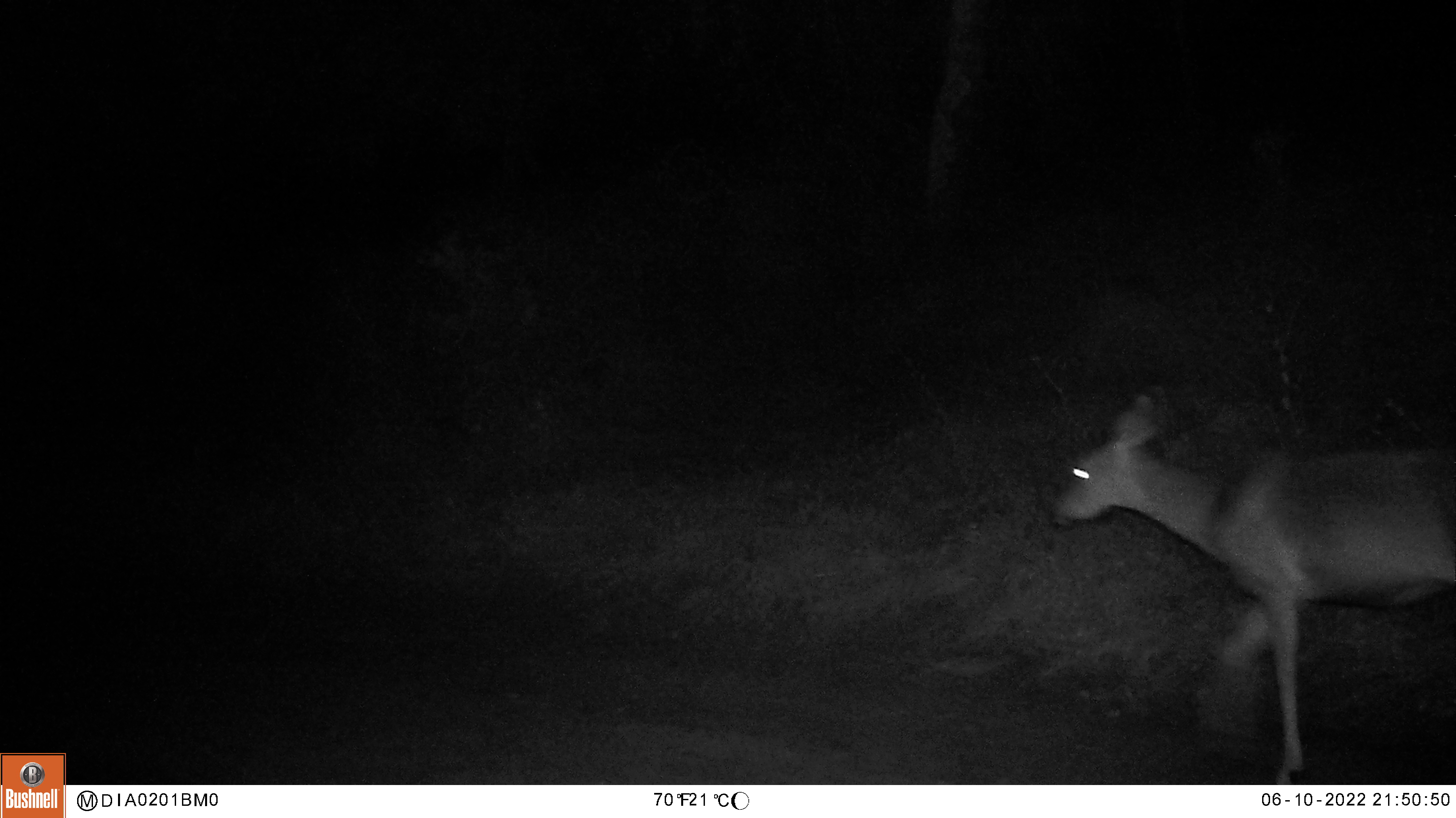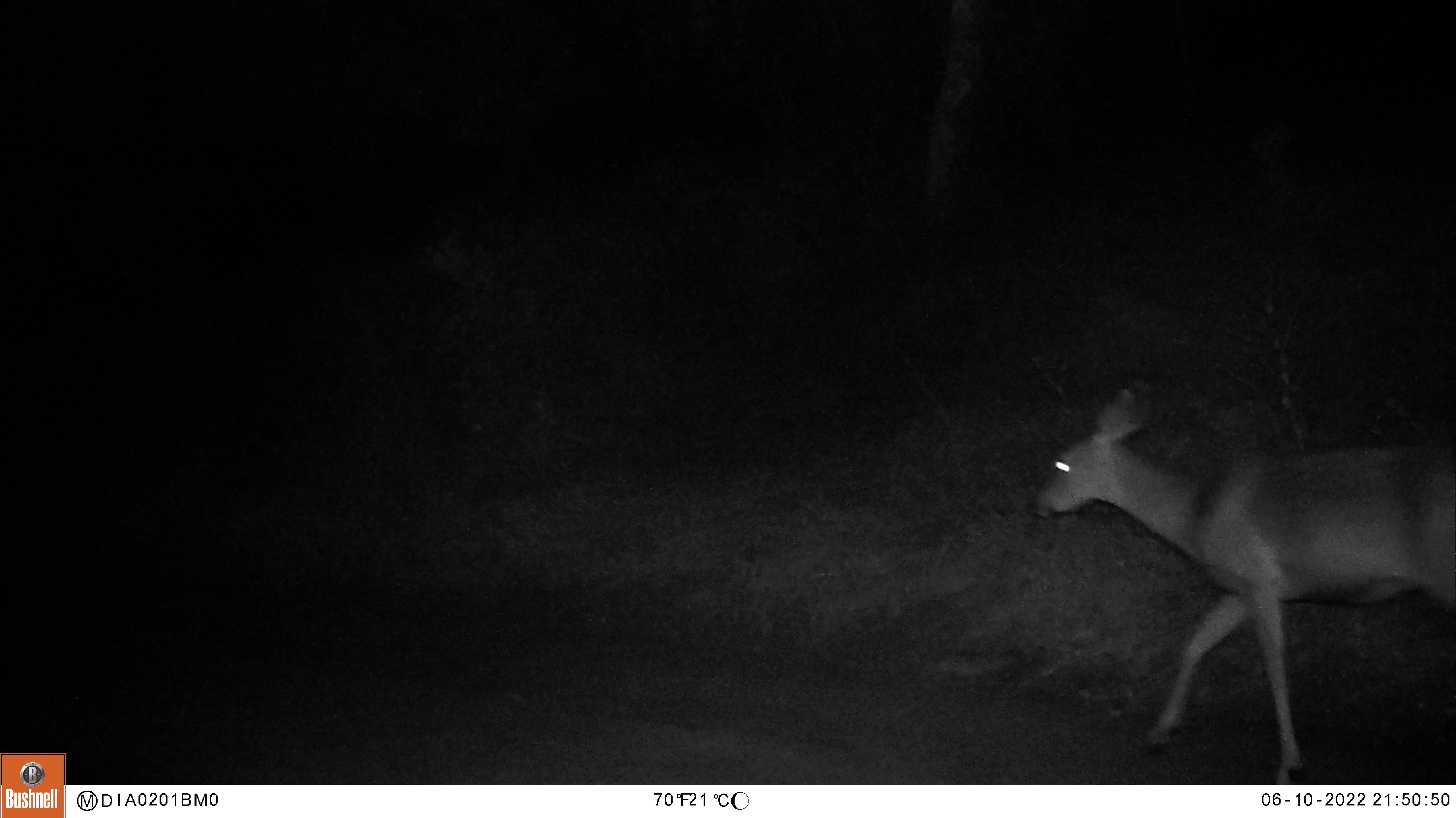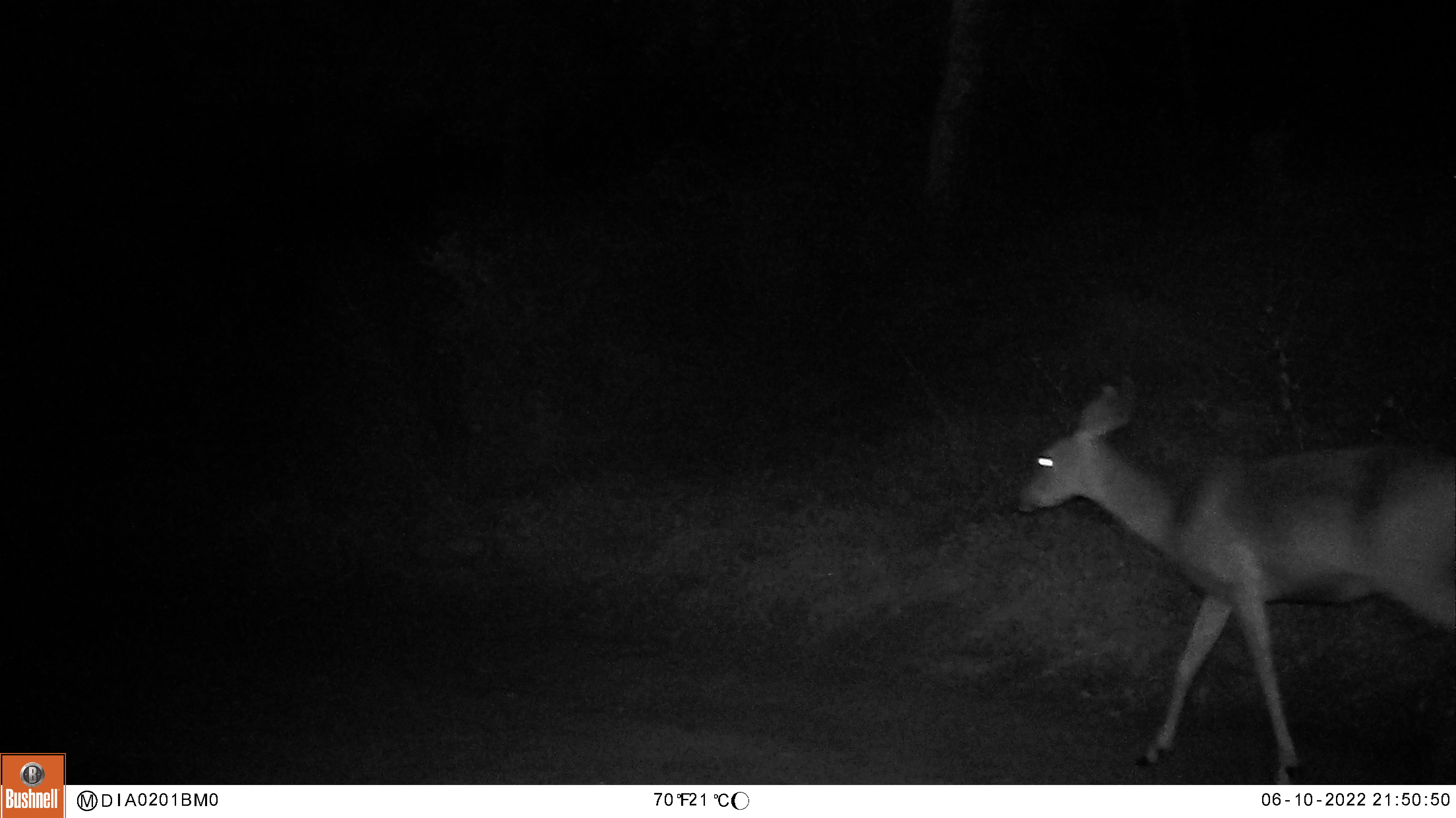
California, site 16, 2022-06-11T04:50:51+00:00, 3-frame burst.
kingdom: Animalia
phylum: Chordata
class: Mammalia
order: Artiodactyla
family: Cervidae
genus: Odocoileus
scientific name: Odocoileus hemionus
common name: mule deer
Mule deer (Odocoileus hemionus).